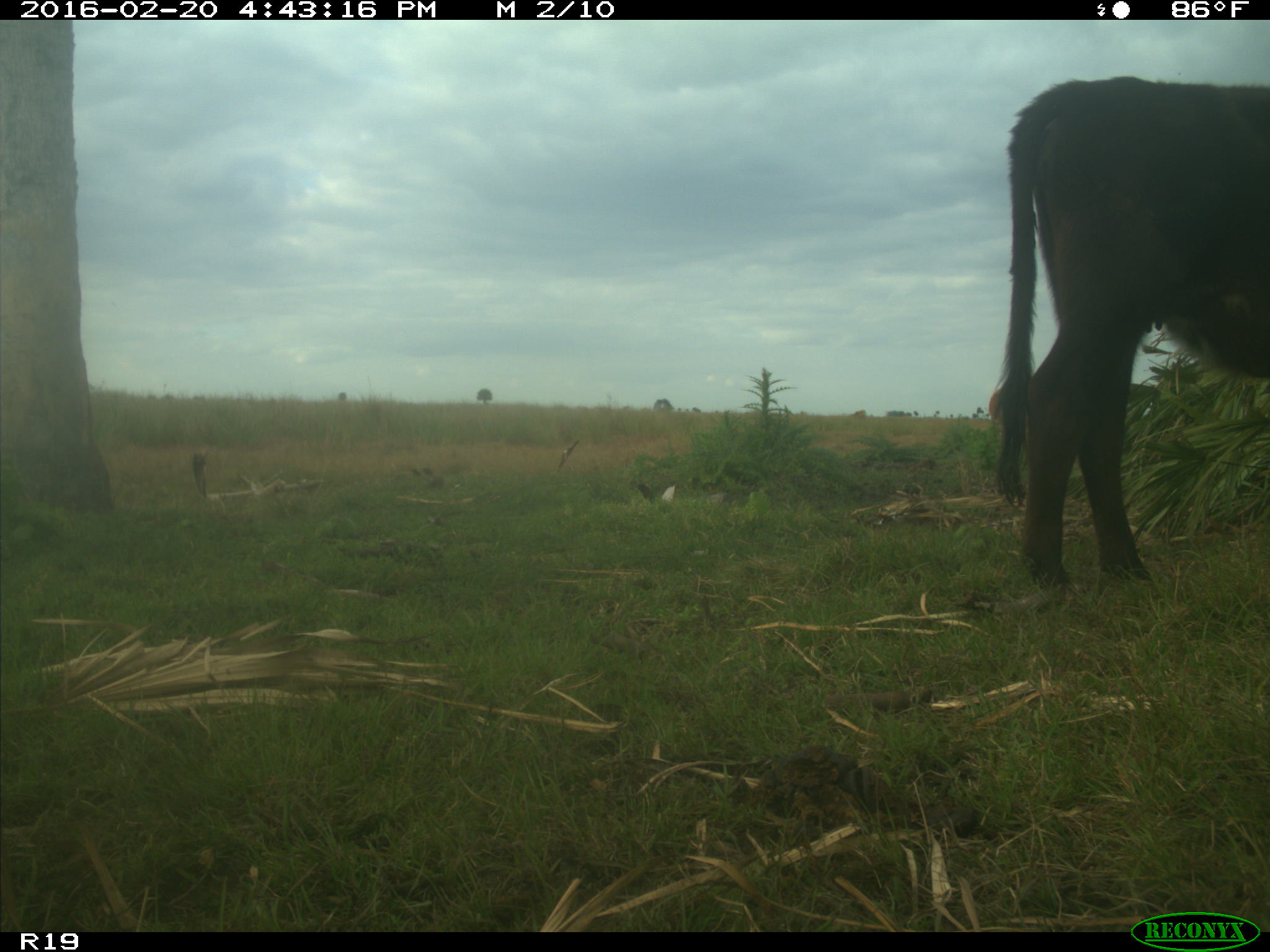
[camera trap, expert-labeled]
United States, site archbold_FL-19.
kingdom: Animalia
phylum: Chordata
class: Mammalia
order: Artiodactyla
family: Bovidae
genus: Bos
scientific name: Bos taurus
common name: domestic cow